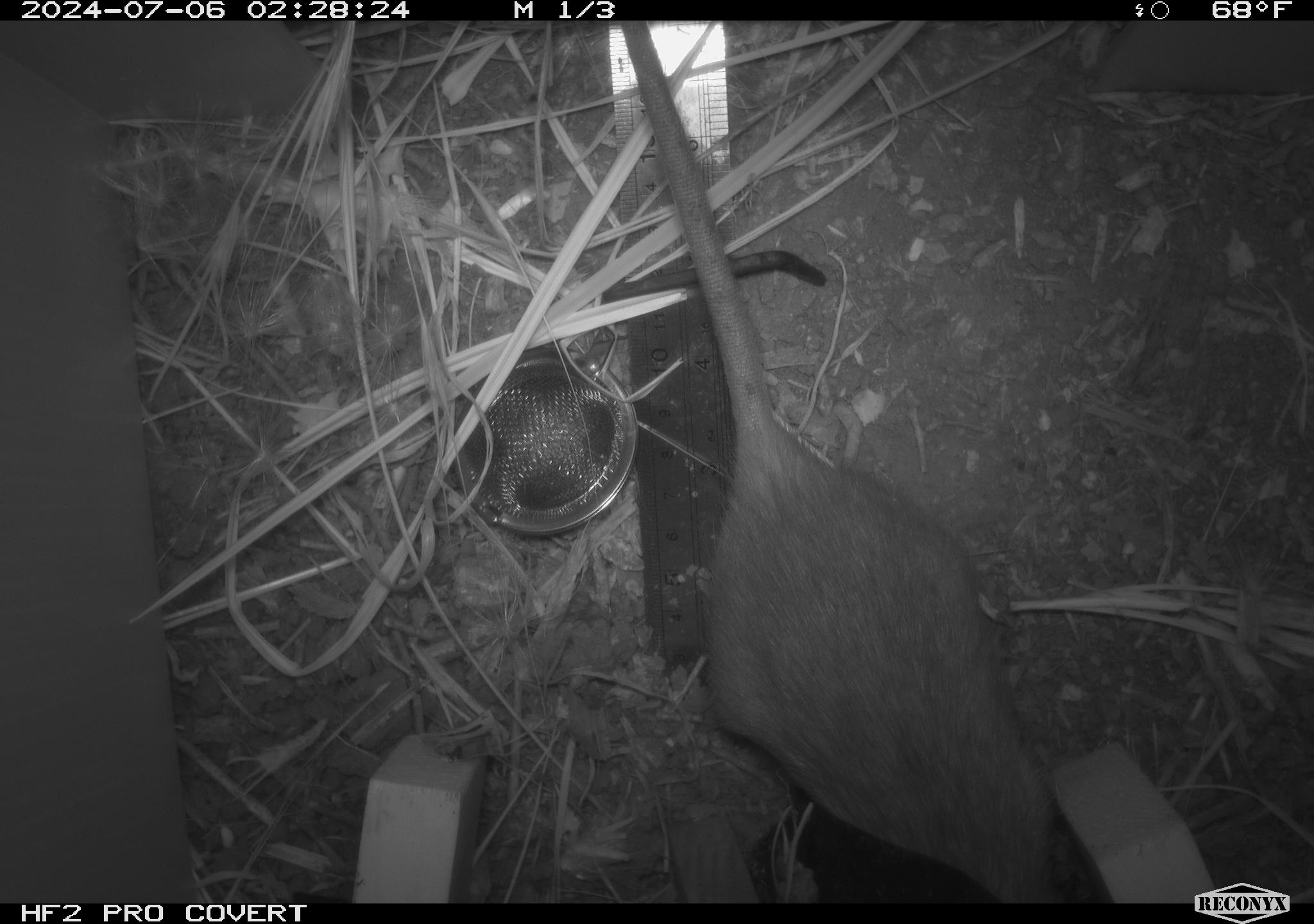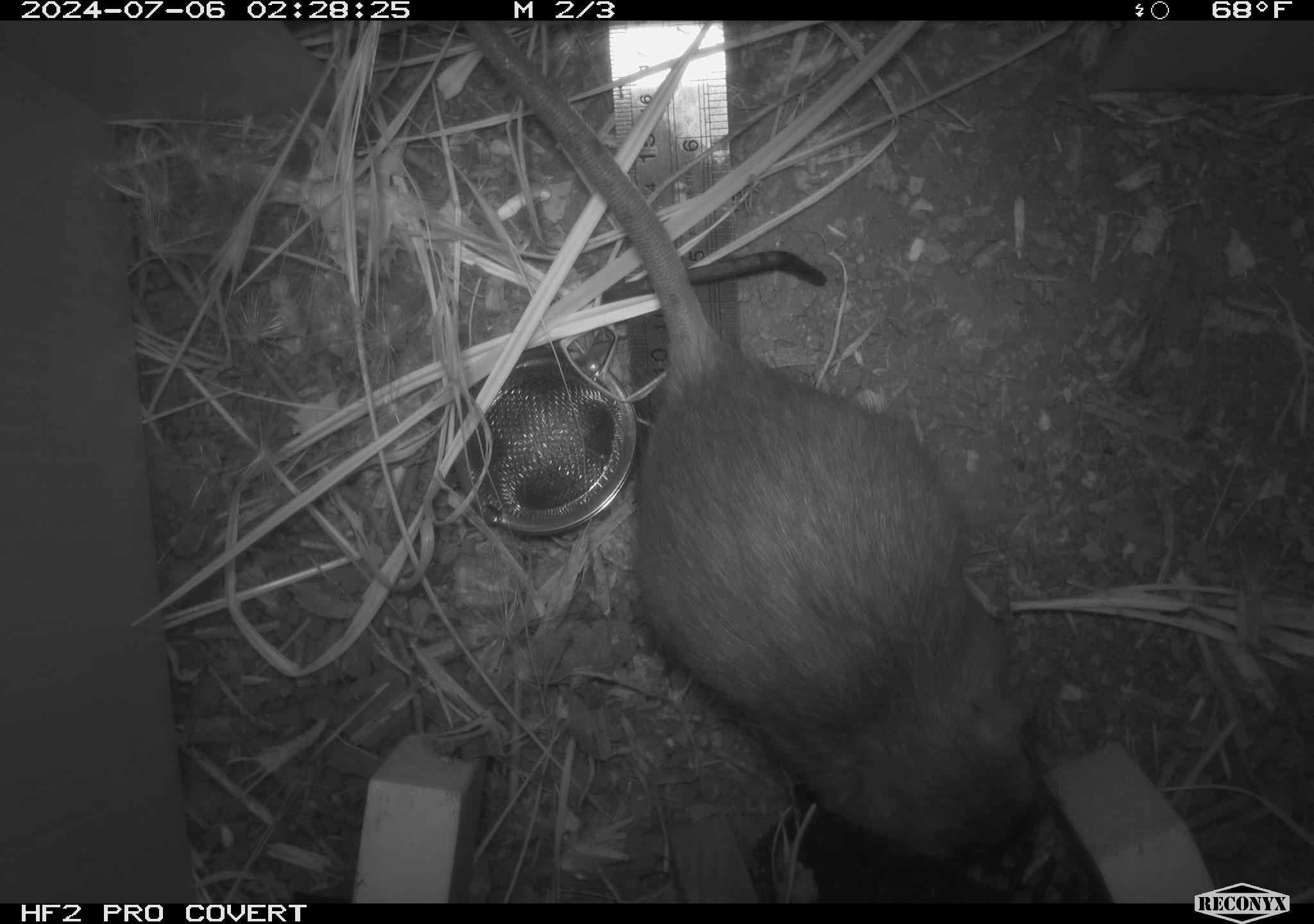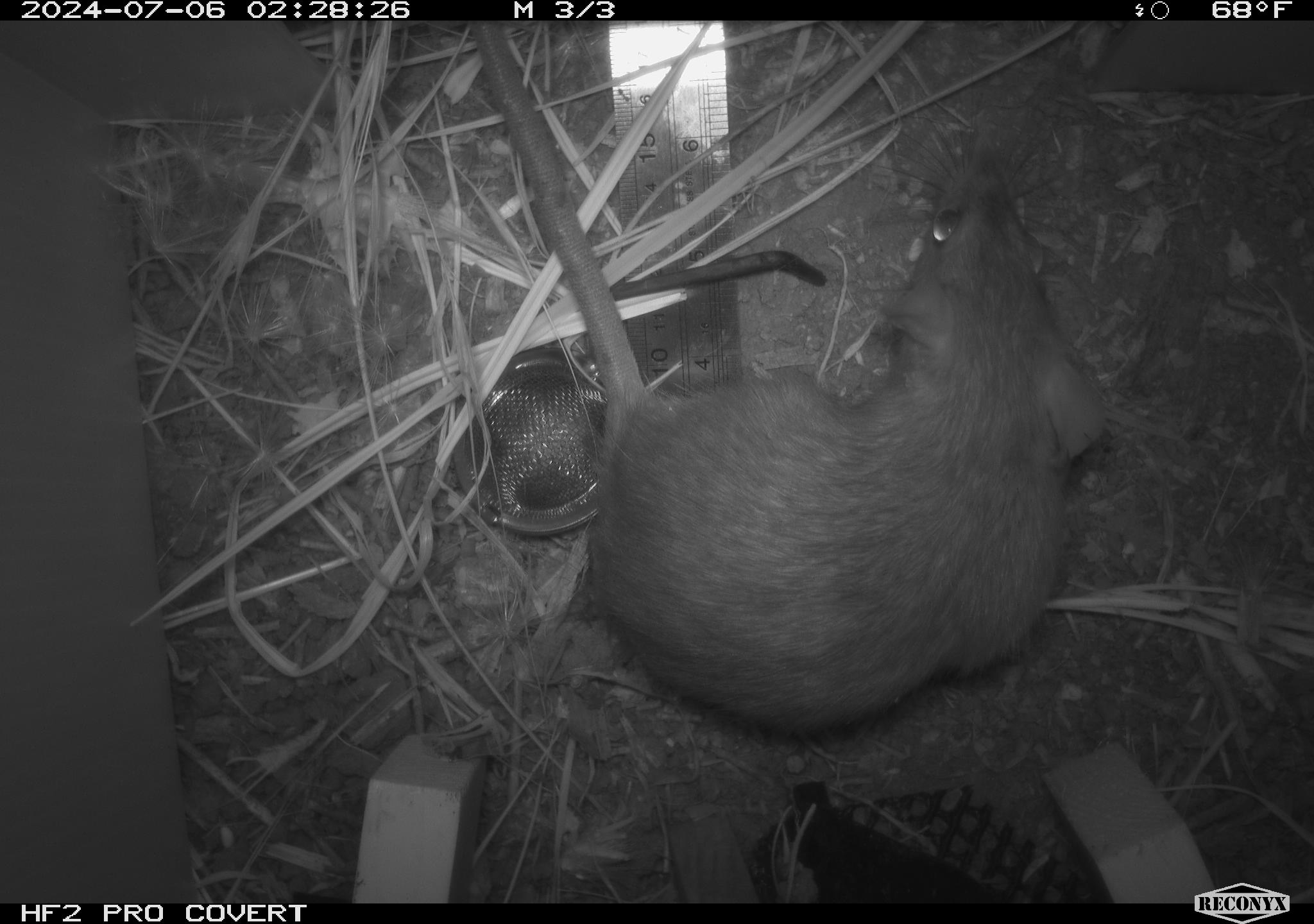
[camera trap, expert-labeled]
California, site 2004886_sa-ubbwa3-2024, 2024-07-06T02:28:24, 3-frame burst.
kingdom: Animalia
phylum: Chordata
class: Mammalia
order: Rodentia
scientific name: Rodentia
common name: woodrat or rat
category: woodrat or rat species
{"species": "woodrat or rat species (woodrat or rat) (Rodentia)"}